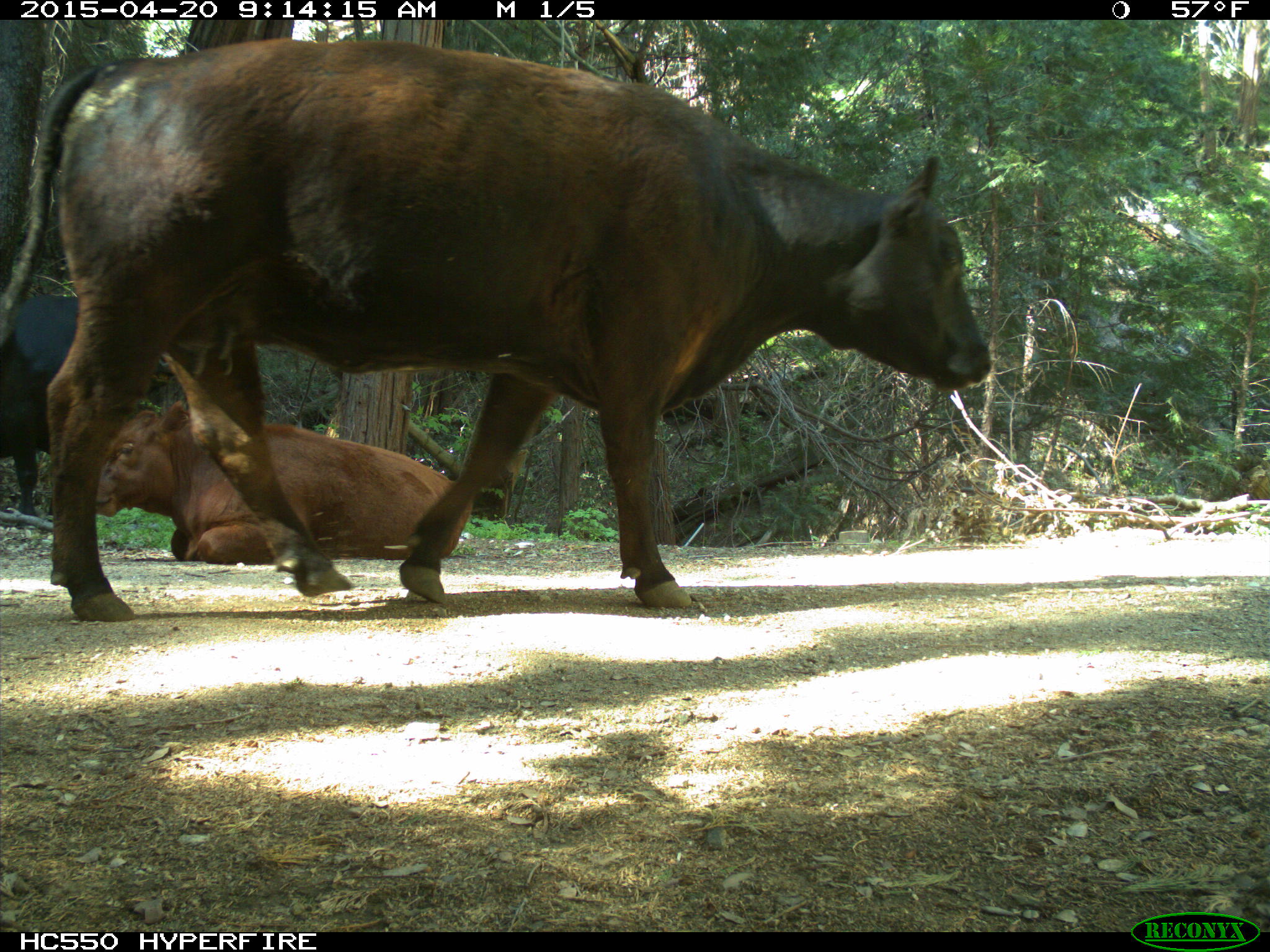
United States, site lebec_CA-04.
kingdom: Animalia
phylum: Chordata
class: Mammalia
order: Artiodactyla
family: Bovidae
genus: Bos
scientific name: Bos taurus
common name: domestic cow